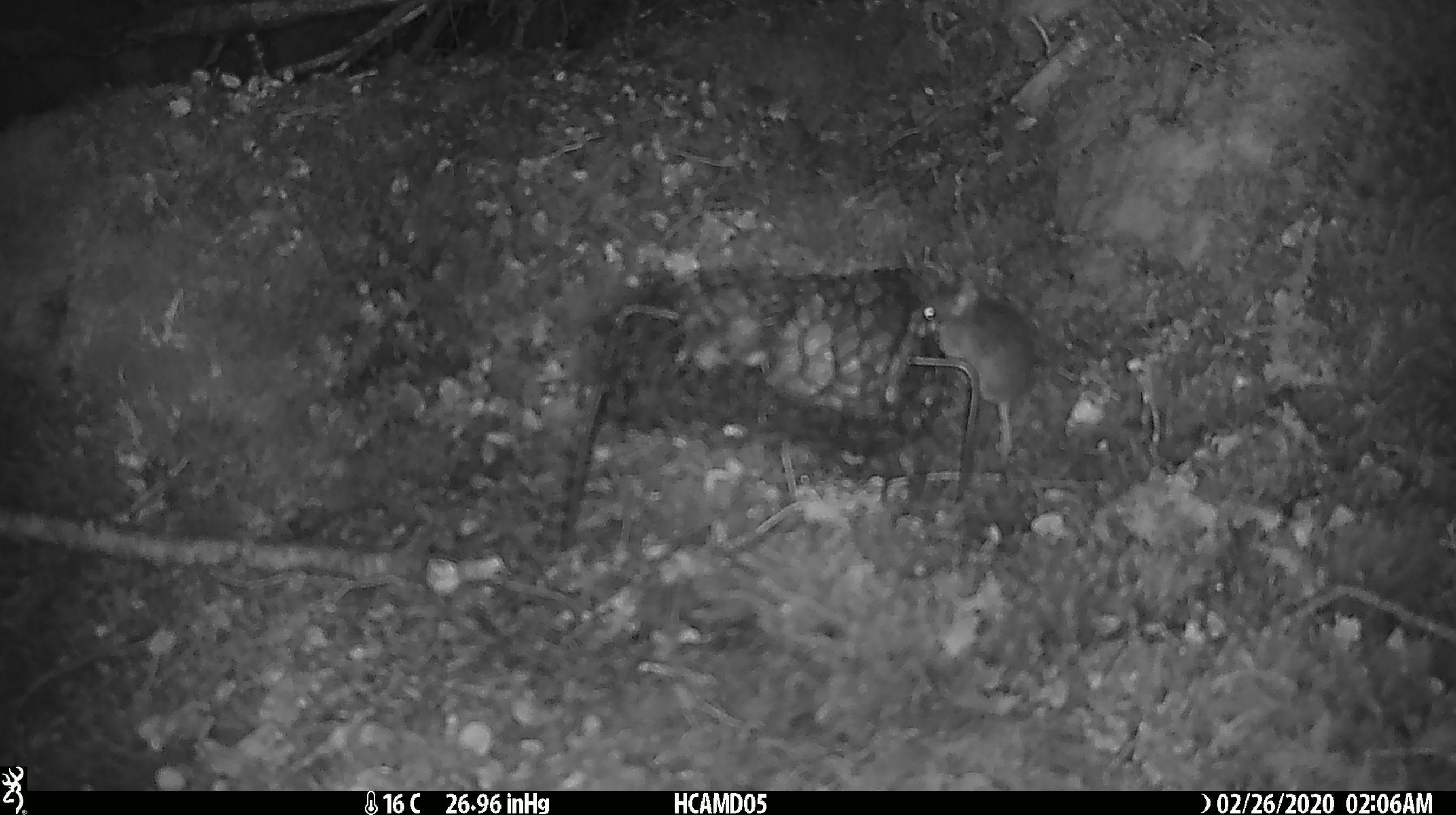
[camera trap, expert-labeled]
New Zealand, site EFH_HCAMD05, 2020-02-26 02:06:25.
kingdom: Animalia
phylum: Chordata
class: Mammalia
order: Rodentia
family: Muridae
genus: Mus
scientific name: Mus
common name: mouse